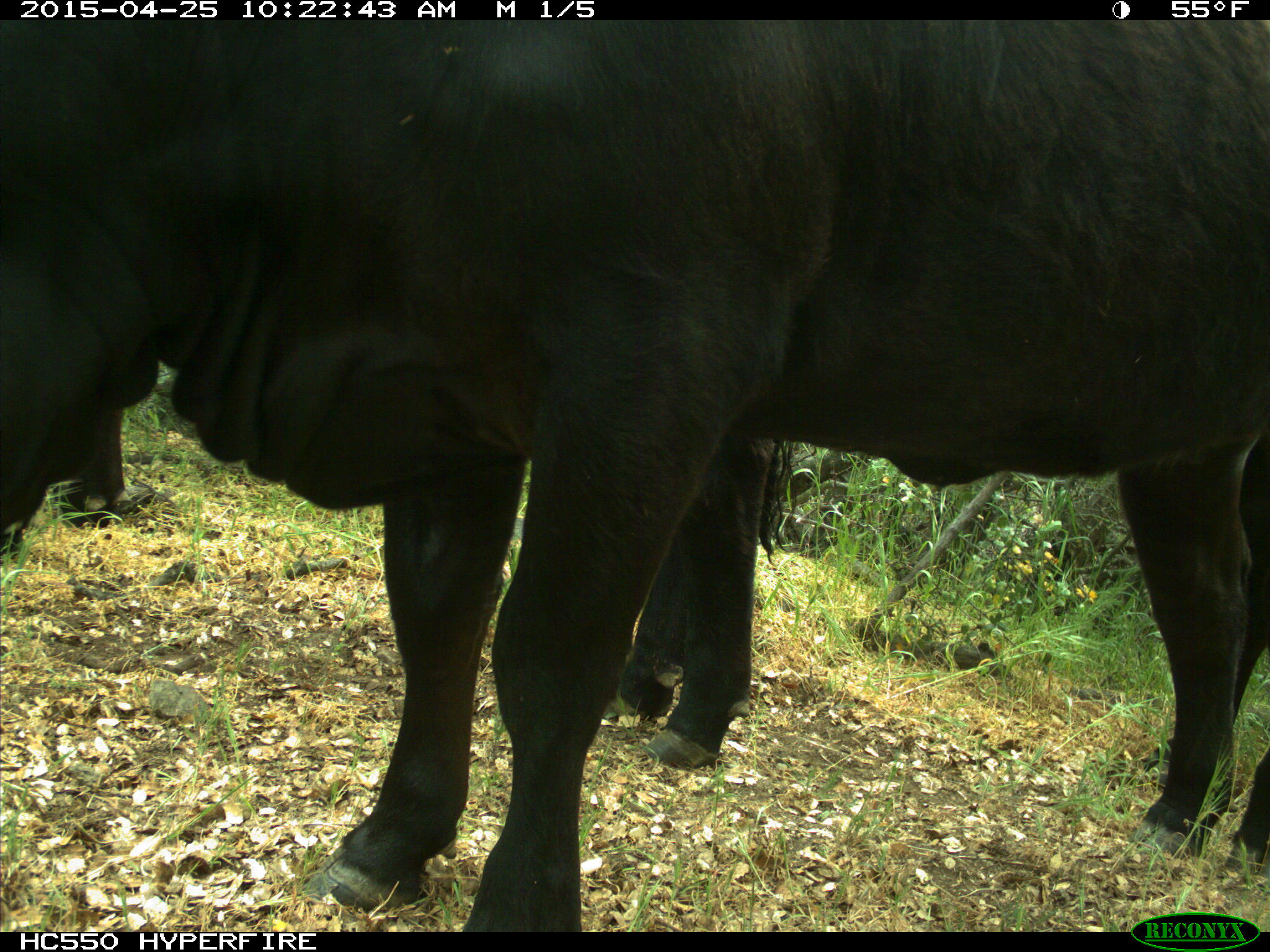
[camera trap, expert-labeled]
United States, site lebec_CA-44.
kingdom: Animalia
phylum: Chordata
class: Mammalia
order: Artiodactyla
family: Suidae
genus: Sus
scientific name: Sus scrofa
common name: wild boar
Sus scrofa (wild boar).